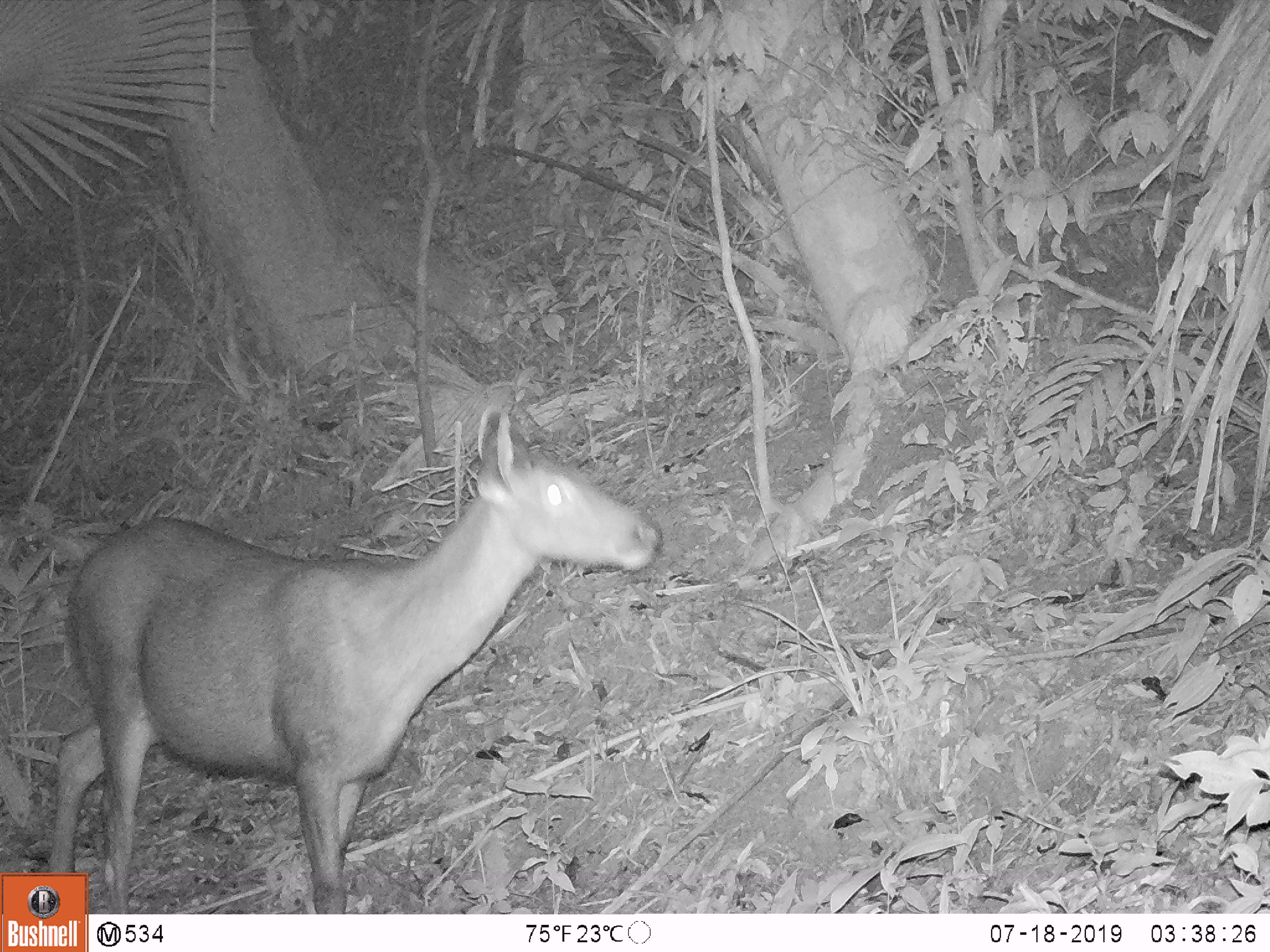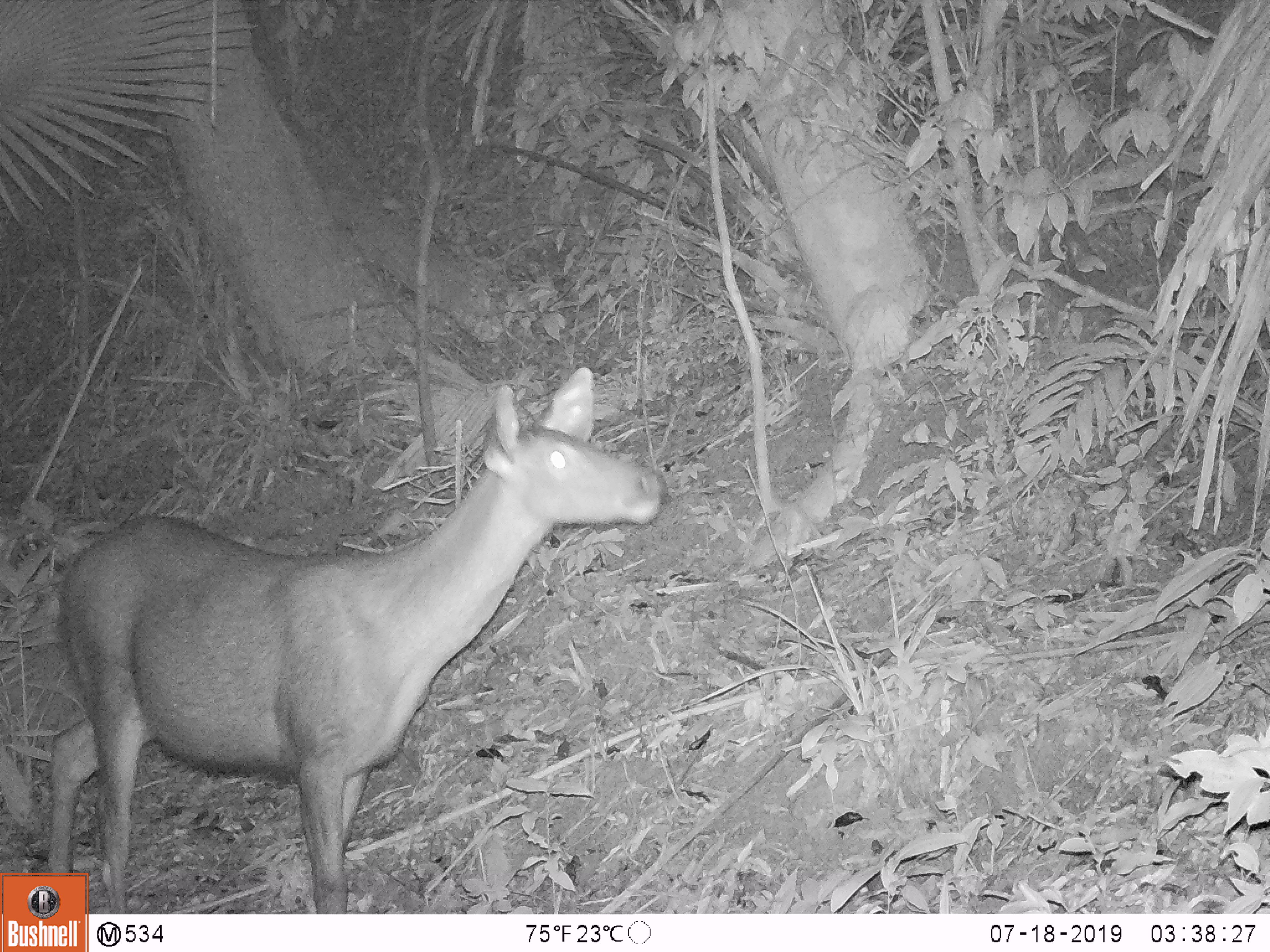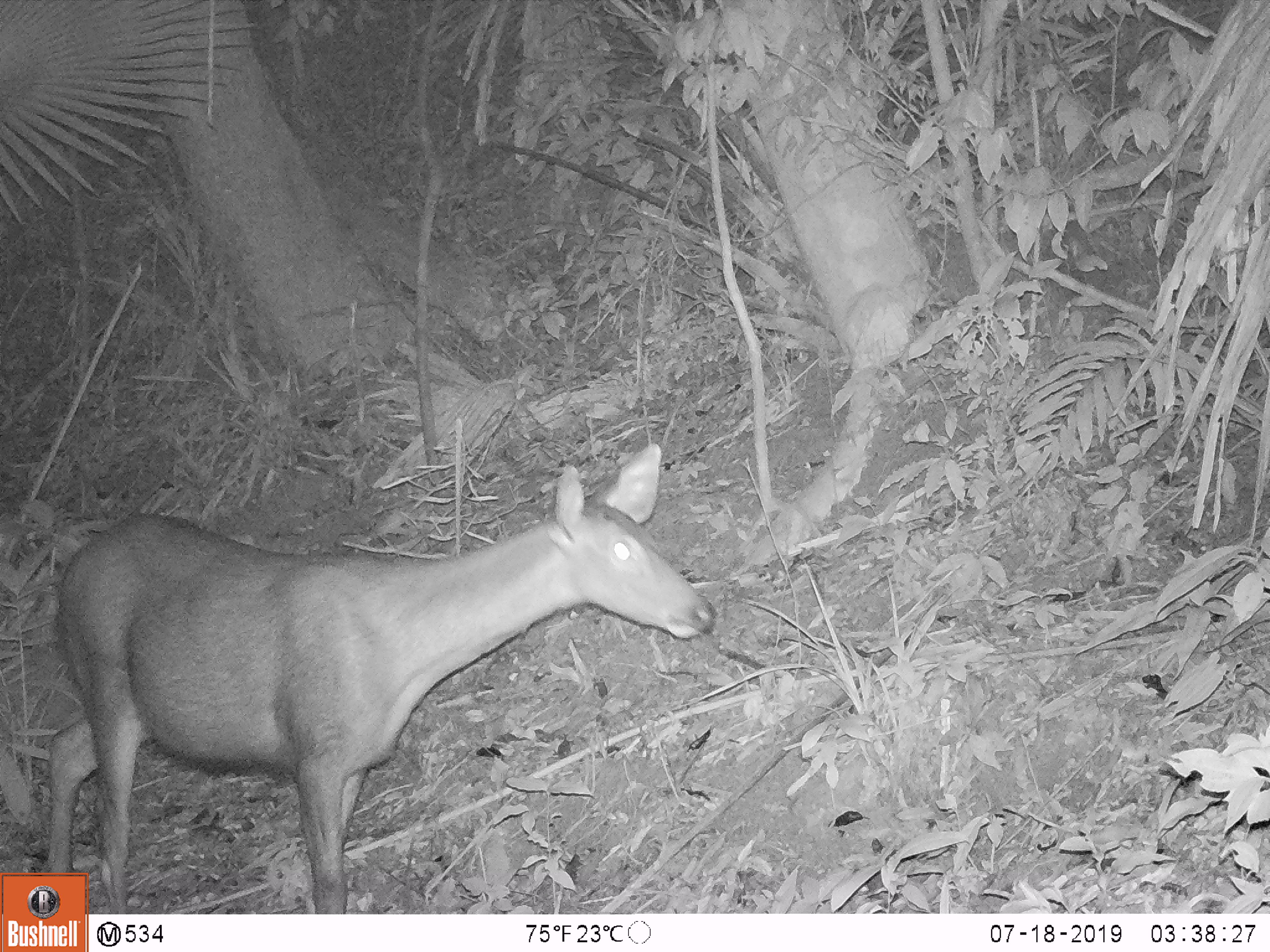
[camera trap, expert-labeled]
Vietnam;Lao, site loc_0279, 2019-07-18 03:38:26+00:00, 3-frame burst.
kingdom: Animalia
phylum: Chordata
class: Mammalia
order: Artiodactyla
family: Cervidae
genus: Rusa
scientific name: Rusa unicolor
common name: sambar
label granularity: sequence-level